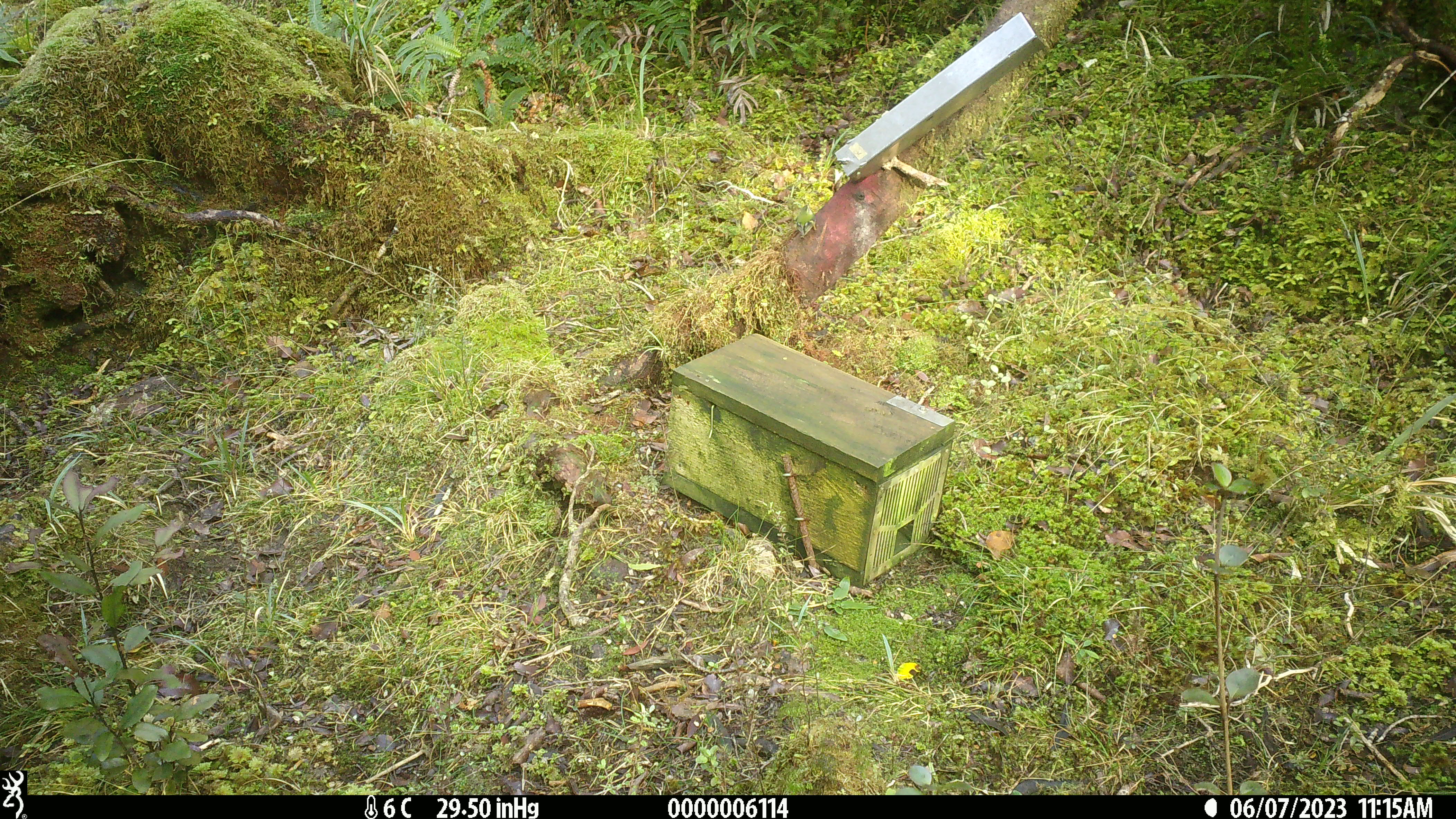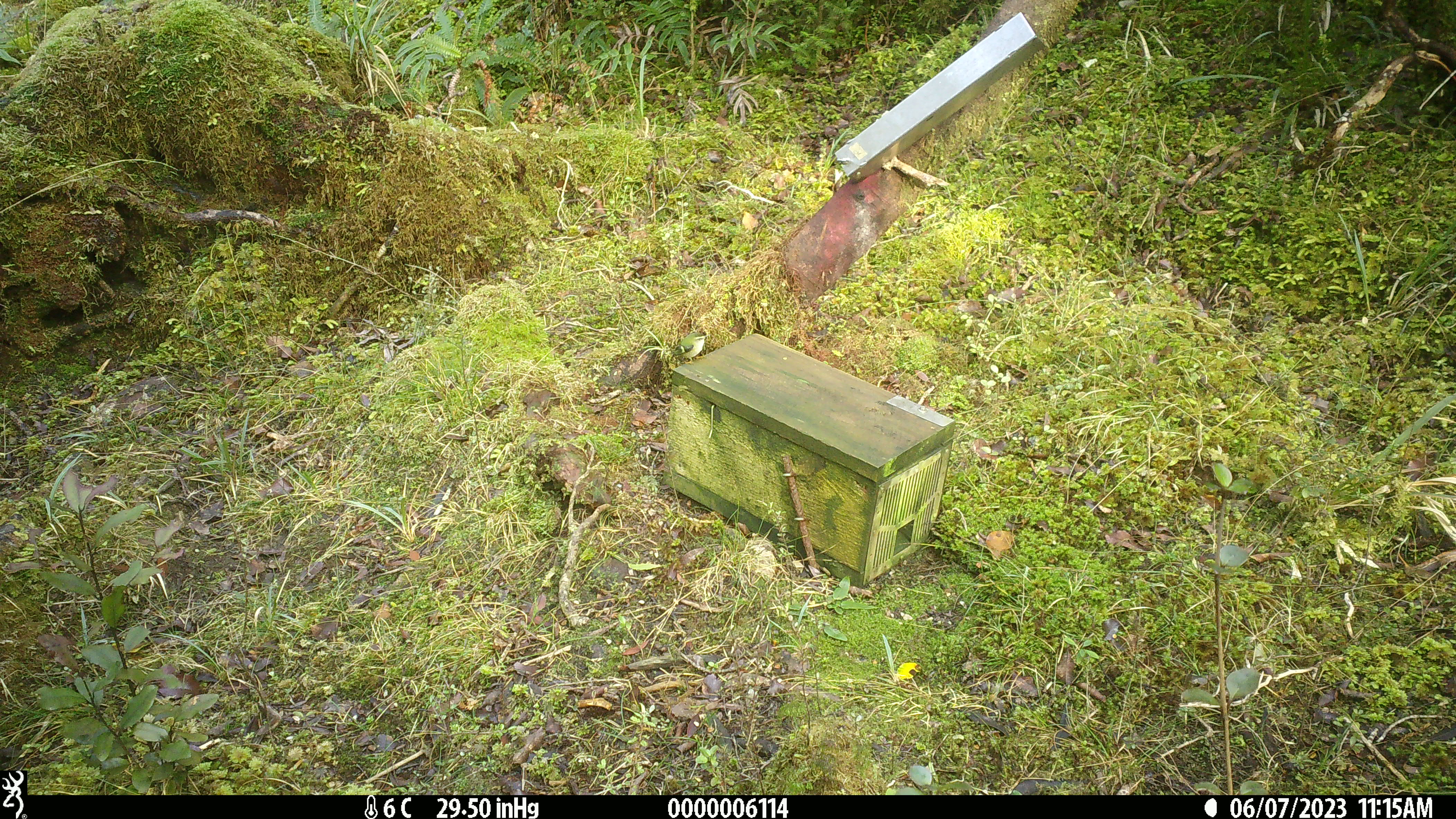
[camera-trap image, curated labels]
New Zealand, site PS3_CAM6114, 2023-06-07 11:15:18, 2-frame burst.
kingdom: Animalia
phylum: Chordata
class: Aves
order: Passeriformes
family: Acanthisittidae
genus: Acanthisitta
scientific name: Acanthisitta chloris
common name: rifleman